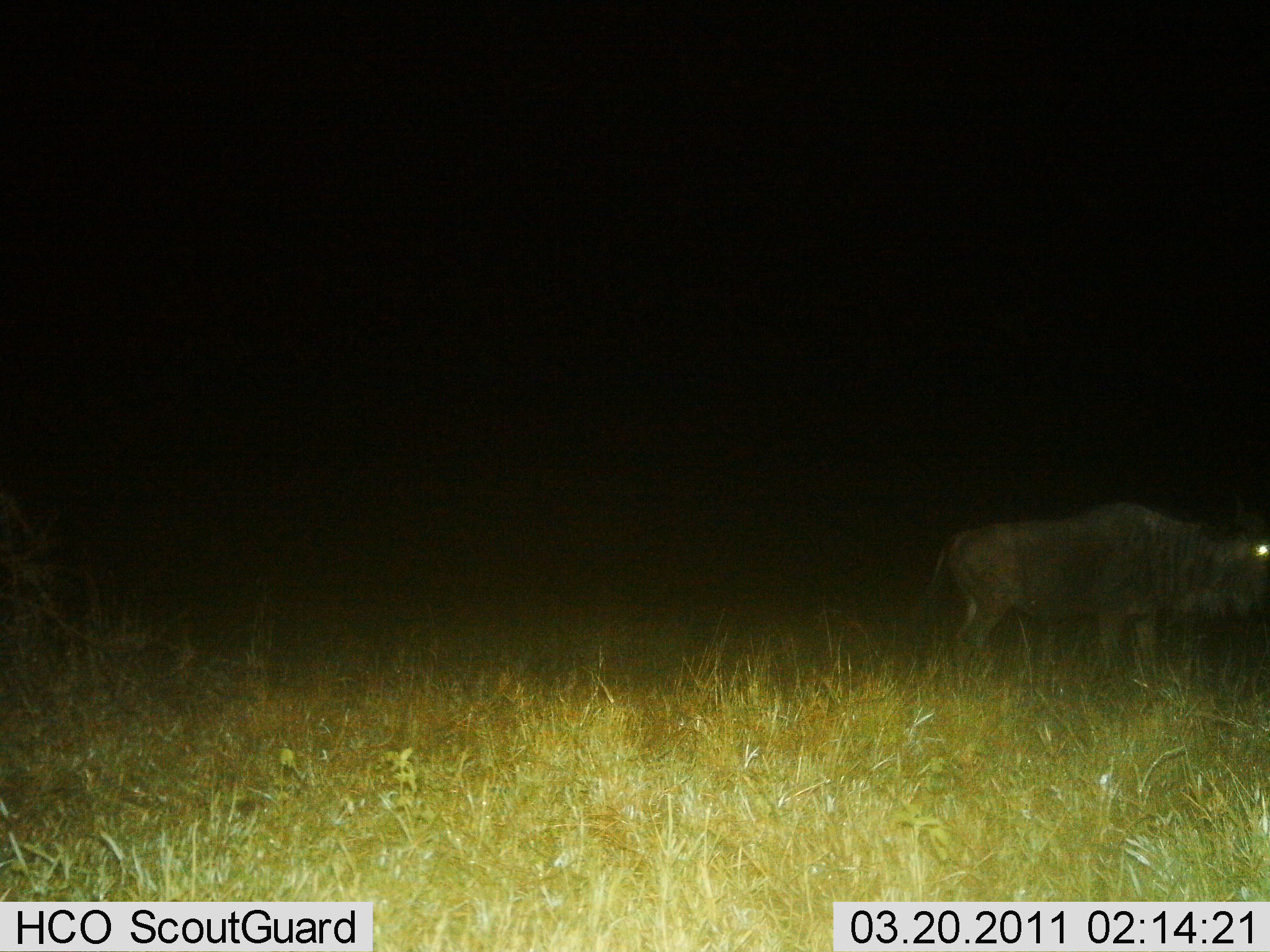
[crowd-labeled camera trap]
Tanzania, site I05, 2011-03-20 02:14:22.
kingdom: Animalia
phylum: Chordata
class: Mammalia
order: Artiodactyla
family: Bovidae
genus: Connochaetes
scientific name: Connochaetes taurinus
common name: blue wildebeest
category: wildebeest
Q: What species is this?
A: Wildebeest (blue wildebeest) (Connochaetes taurinus).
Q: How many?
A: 1.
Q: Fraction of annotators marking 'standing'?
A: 79%.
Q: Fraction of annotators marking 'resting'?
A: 0%.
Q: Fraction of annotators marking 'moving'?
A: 21%.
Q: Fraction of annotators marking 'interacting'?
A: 0%.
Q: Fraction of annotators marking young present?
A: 0%.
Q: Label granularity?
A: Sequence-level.